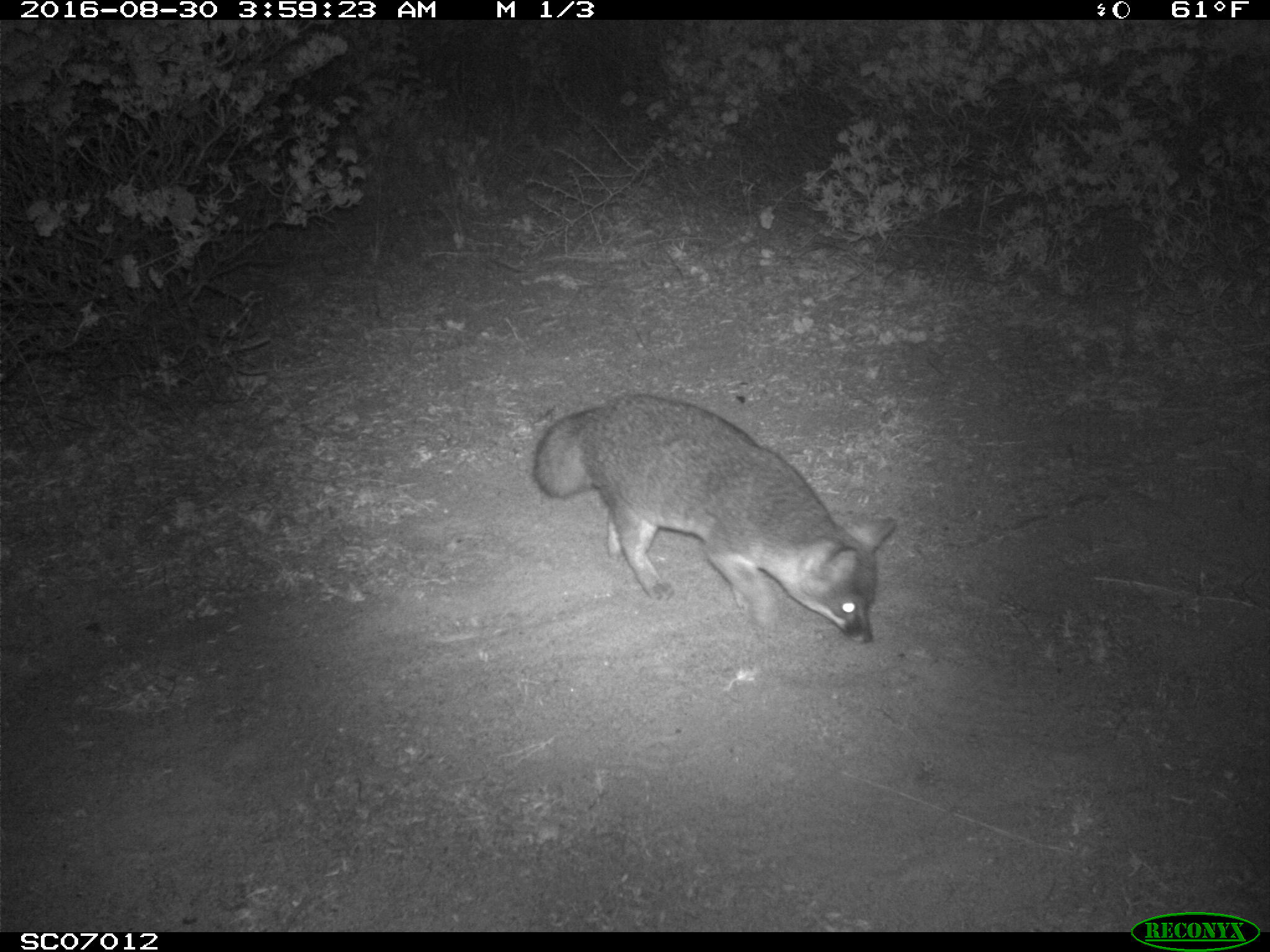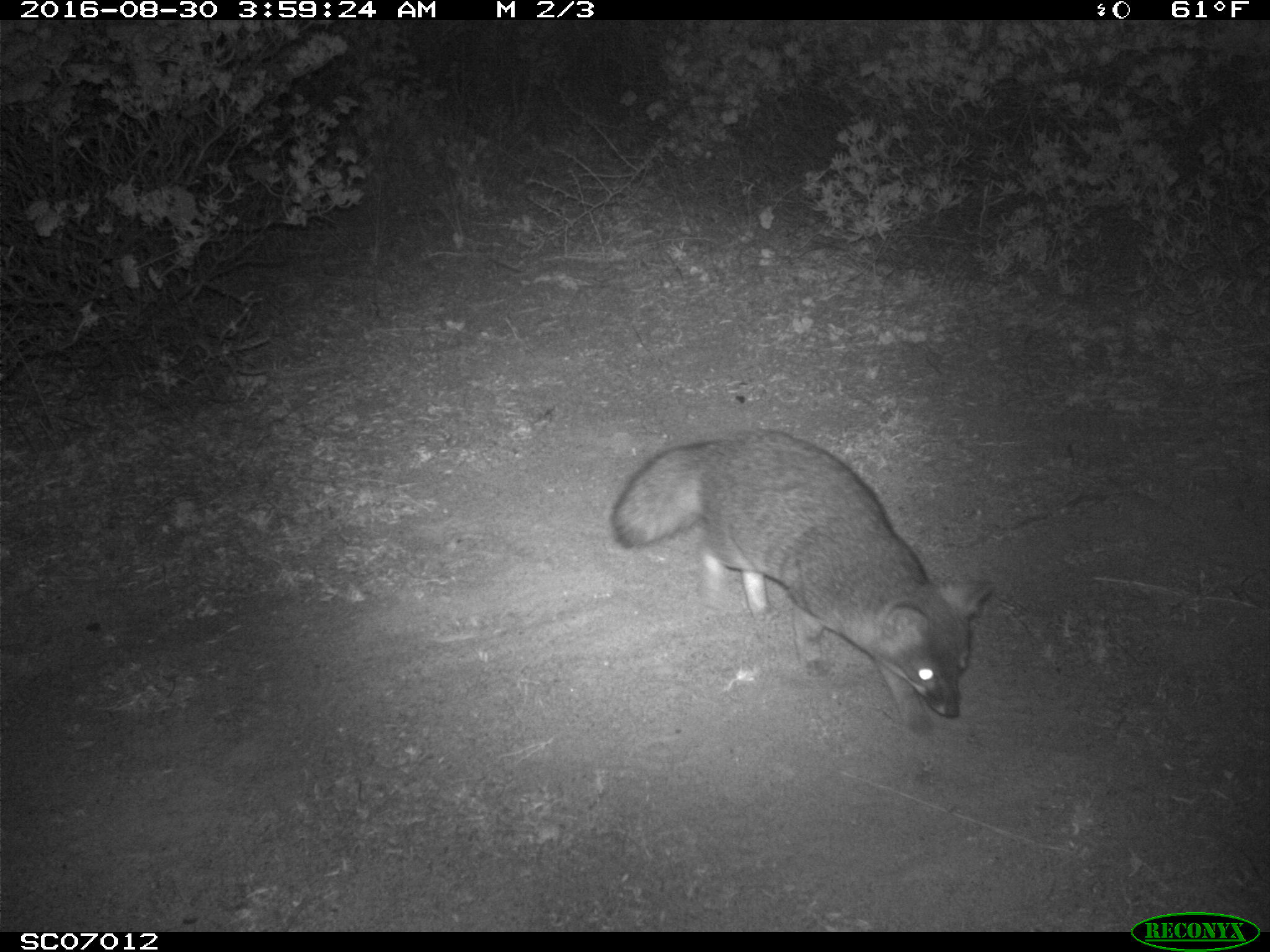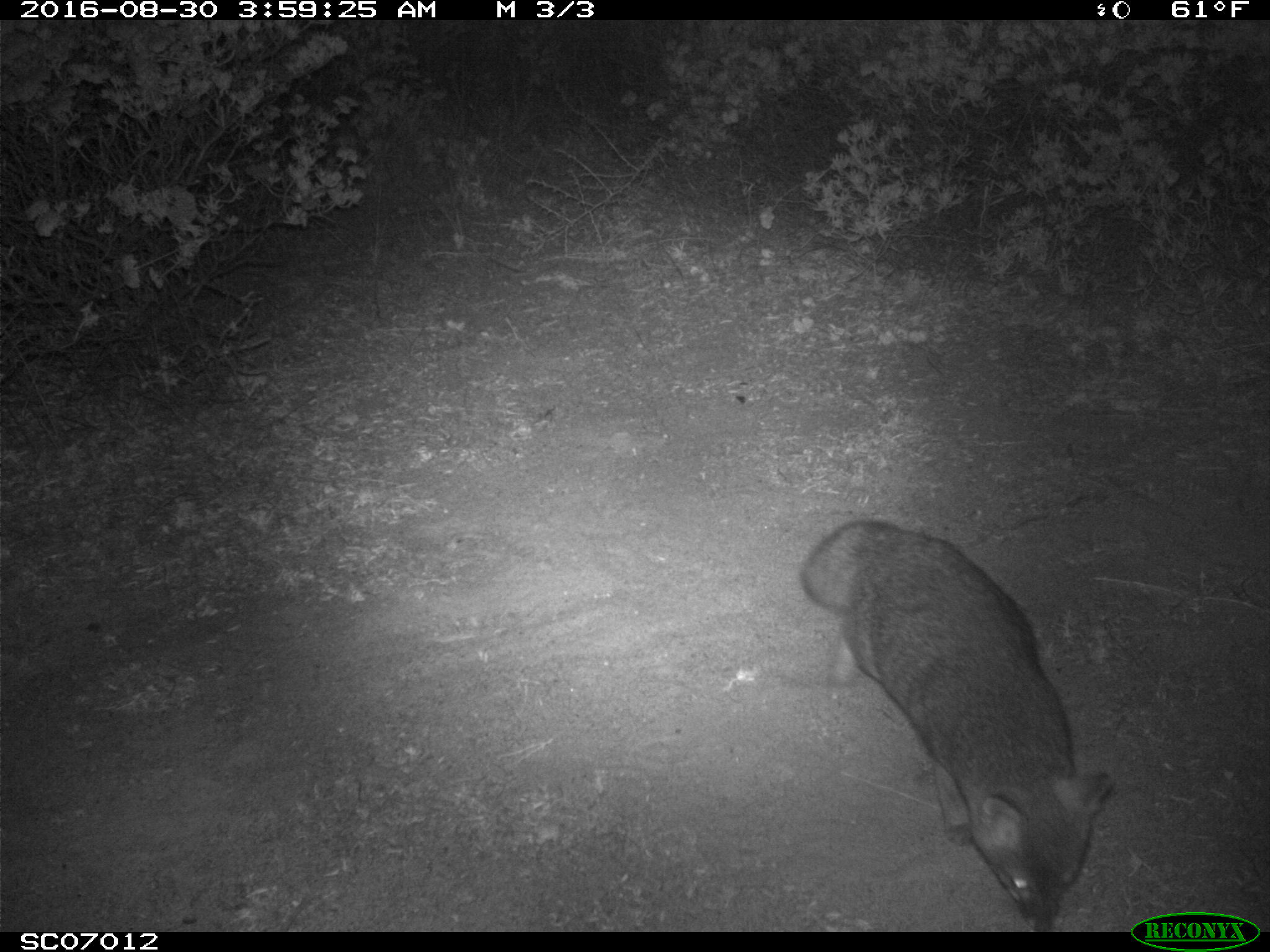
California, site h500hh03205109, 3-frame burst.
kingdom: Animalia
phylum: Chordata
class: Mammalia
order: Carnivora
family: Canidae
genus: Urocyon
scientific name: Urocyon littoralis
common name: island fox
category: fox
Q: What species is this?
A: Fox (island fox) (Urocyon littoralis).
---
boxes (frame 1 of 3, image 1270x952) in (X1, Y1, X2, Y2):
fox: (532, 393, 896, 644)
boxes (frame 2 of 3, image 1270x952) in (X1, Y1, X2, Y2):
fox: (607, 428, 995, 734)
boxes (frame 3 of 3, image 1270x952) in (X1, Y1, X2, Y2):
fox: (800, 520, 1113, 932)